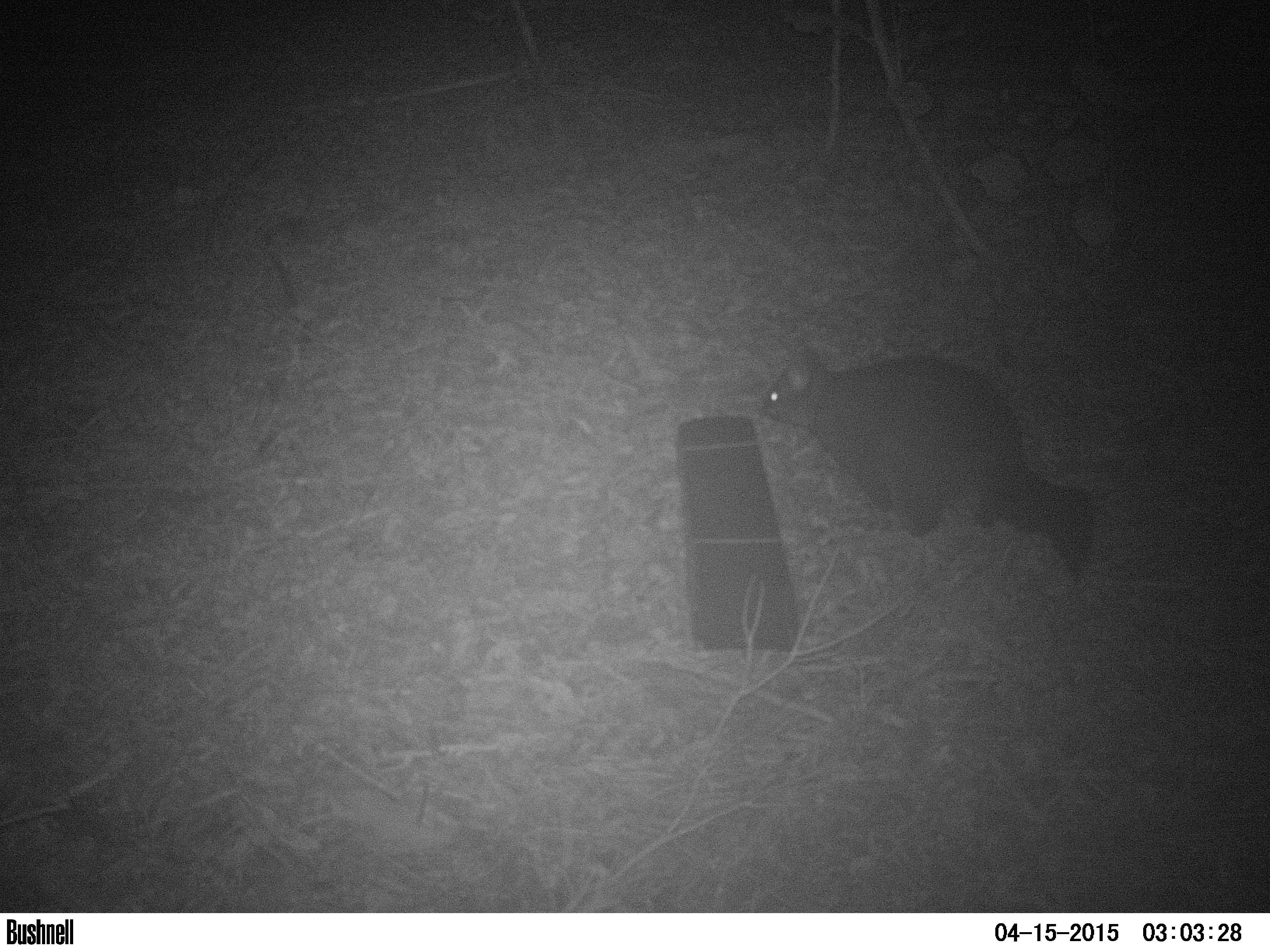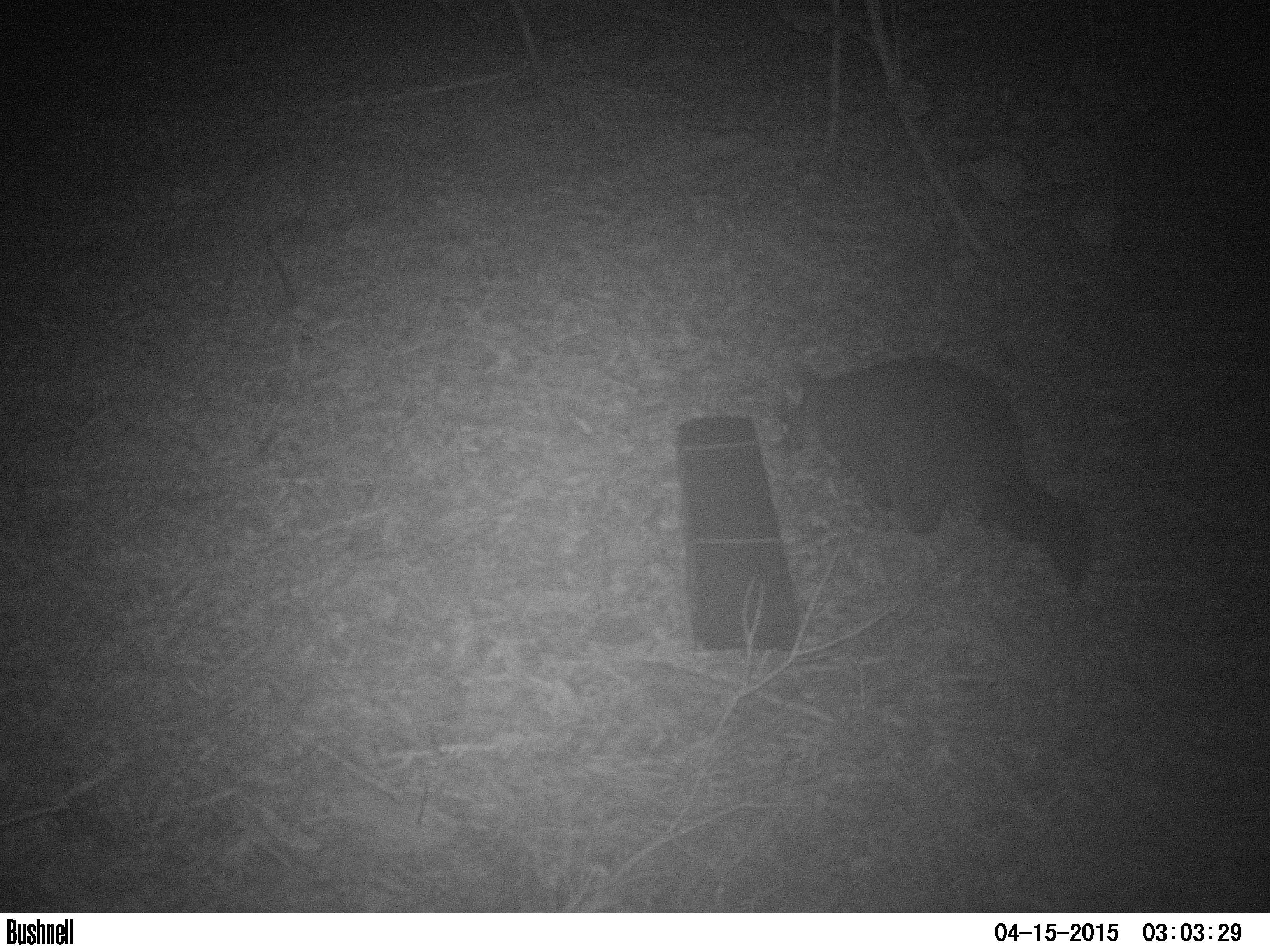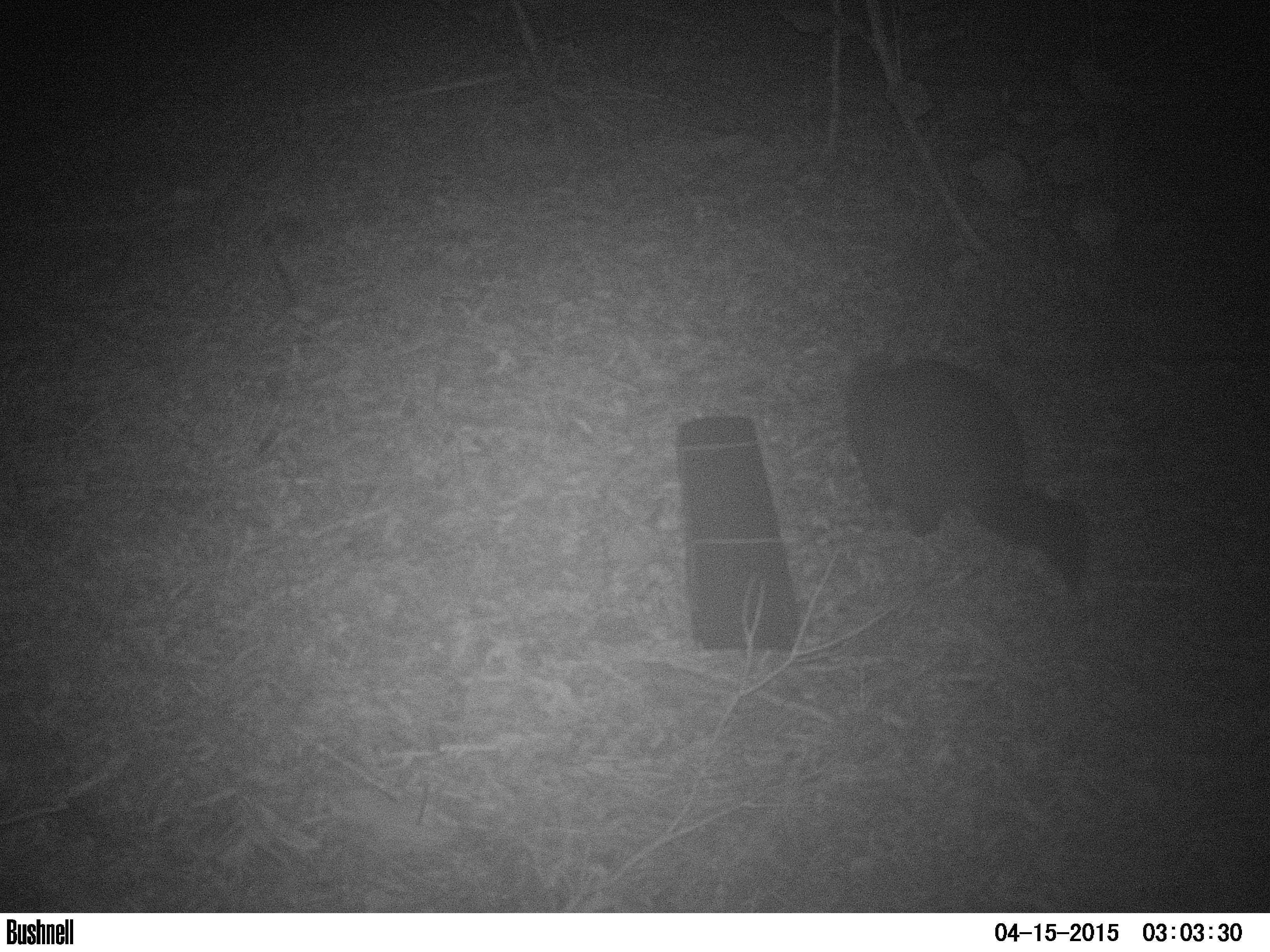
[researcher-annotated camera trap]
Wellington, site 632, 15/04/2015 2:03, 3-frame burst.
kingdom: Animalia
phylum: Chordata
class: Mammalia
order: Didelphimorphia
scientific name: Didelphimorphia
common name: possum